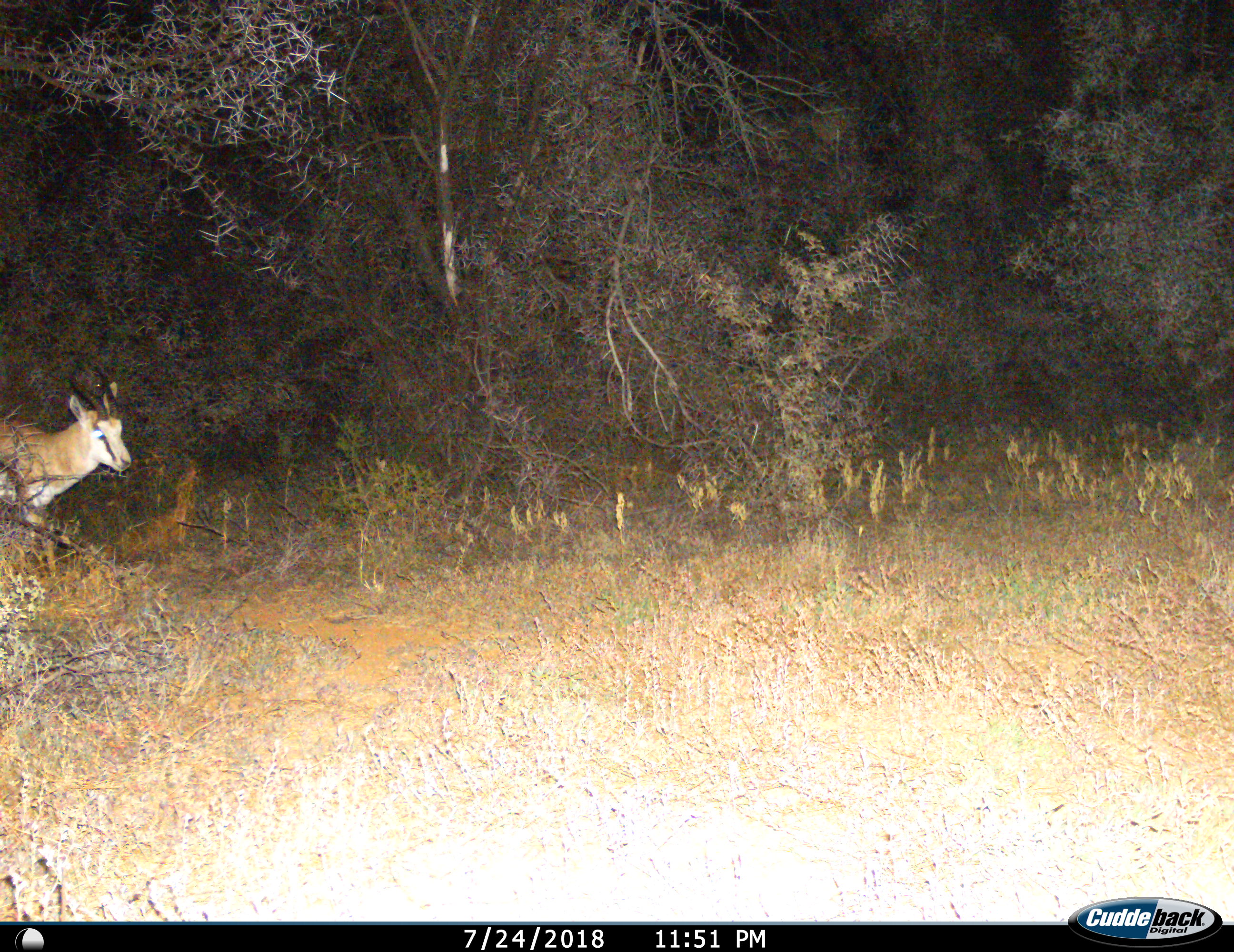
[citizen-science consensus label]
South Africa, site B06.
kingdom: Animalia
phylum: Chordata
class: Mammalia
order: Artiodactyla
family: Bovidae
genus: Antidorcas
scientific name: Antidorcas marsupialis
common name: springbok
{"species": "springbok (Antidorcas marsupialis)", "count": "1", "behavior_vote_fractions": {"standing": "60%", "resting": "0%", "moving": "50%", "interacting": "0%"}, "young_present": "0%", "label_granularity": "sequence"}